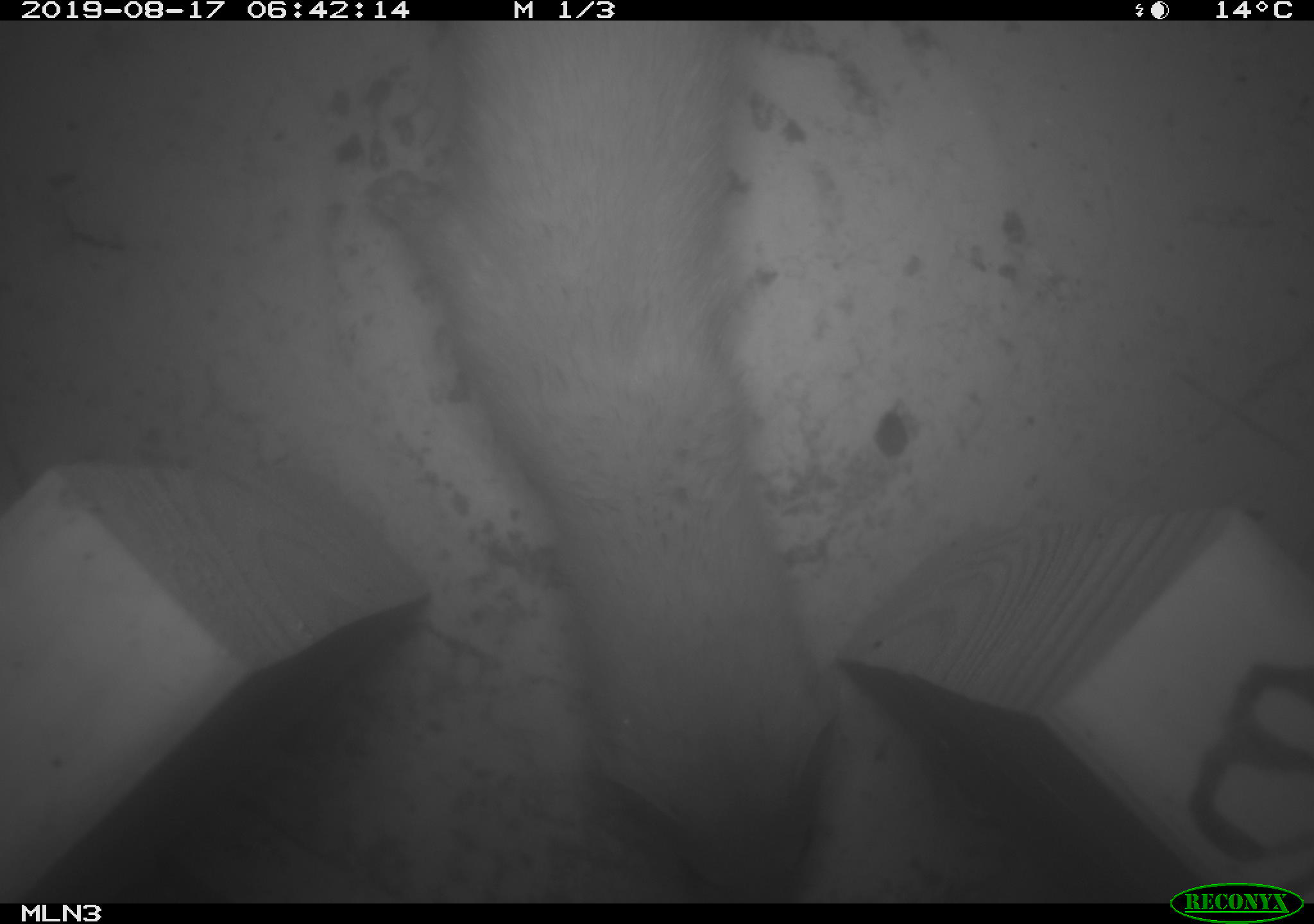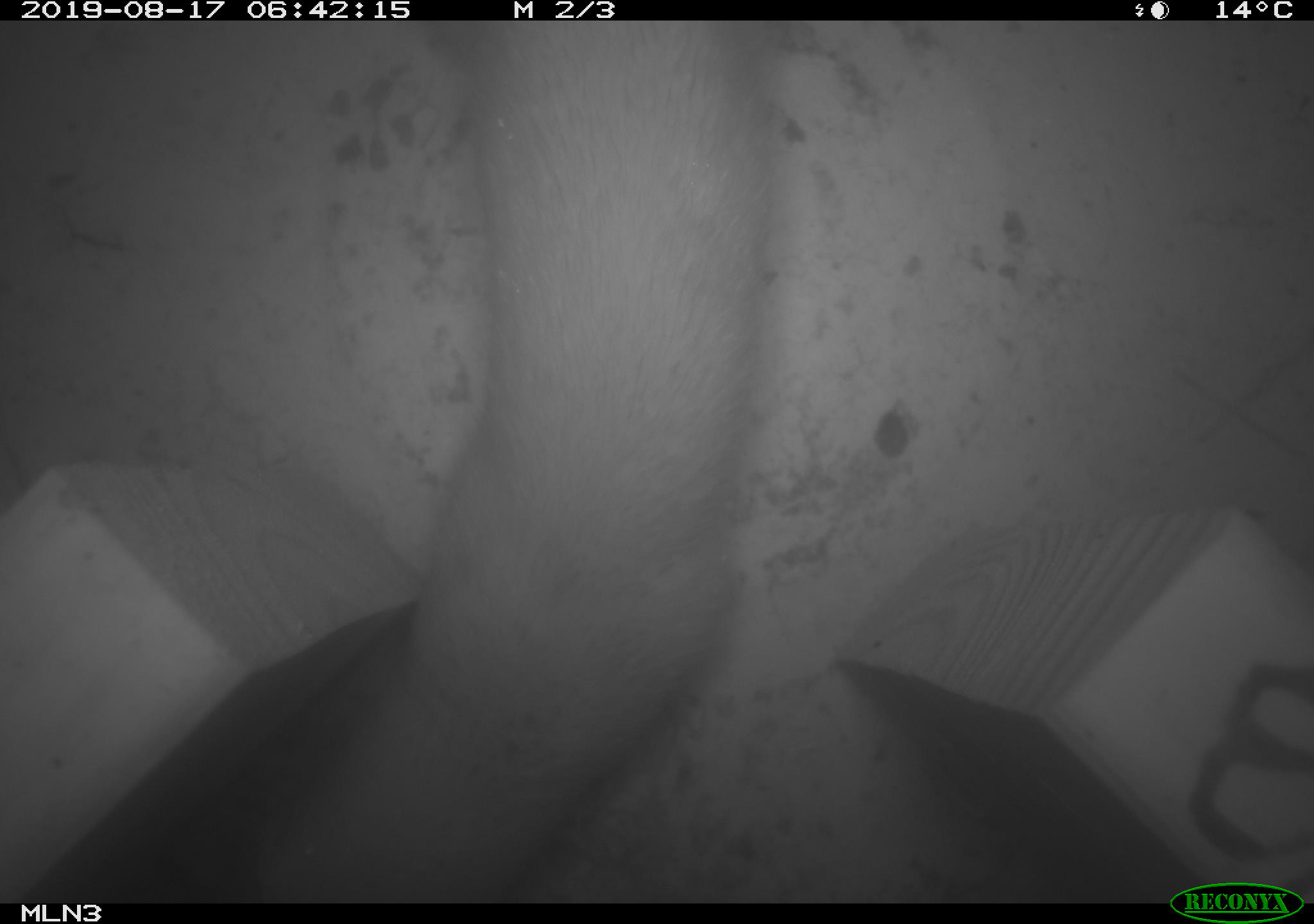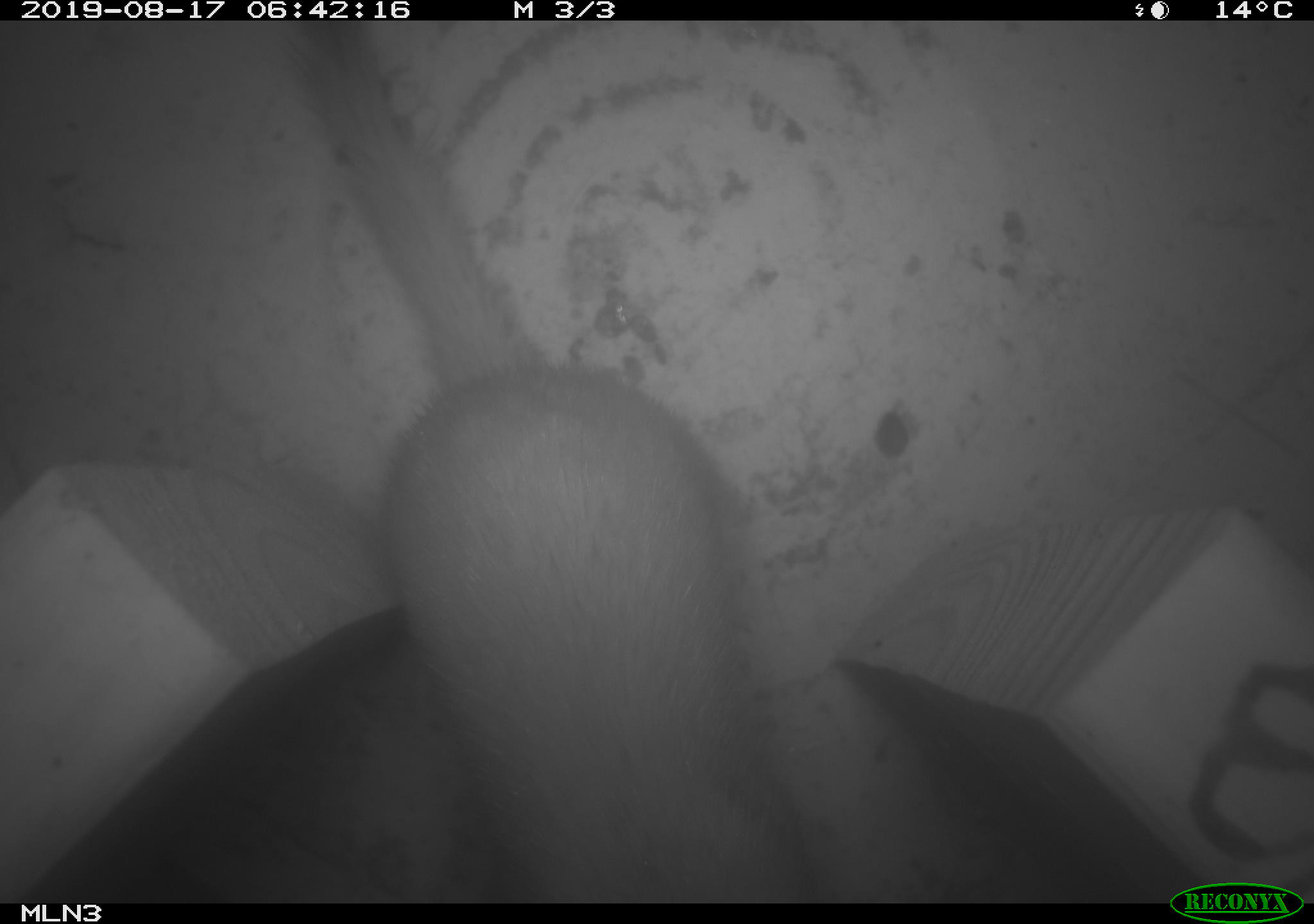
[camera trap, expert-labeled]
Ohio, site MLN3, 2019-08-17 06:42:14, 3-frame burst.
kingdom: Animalia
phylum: Chordata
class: Mammalia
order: Carnivora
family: Mustelidae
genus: Neogale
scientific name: Neogale frenata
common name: long-tailed weasel